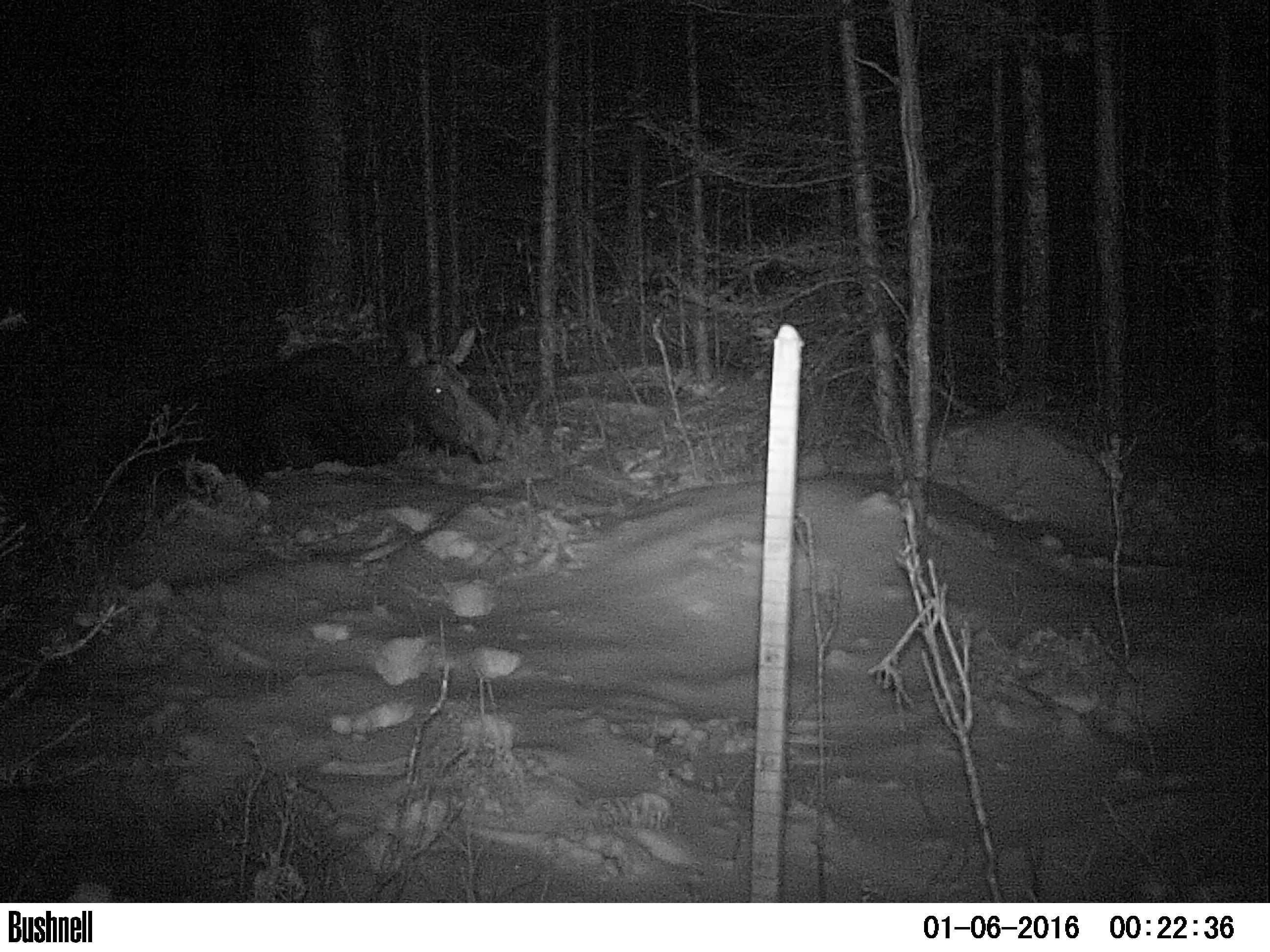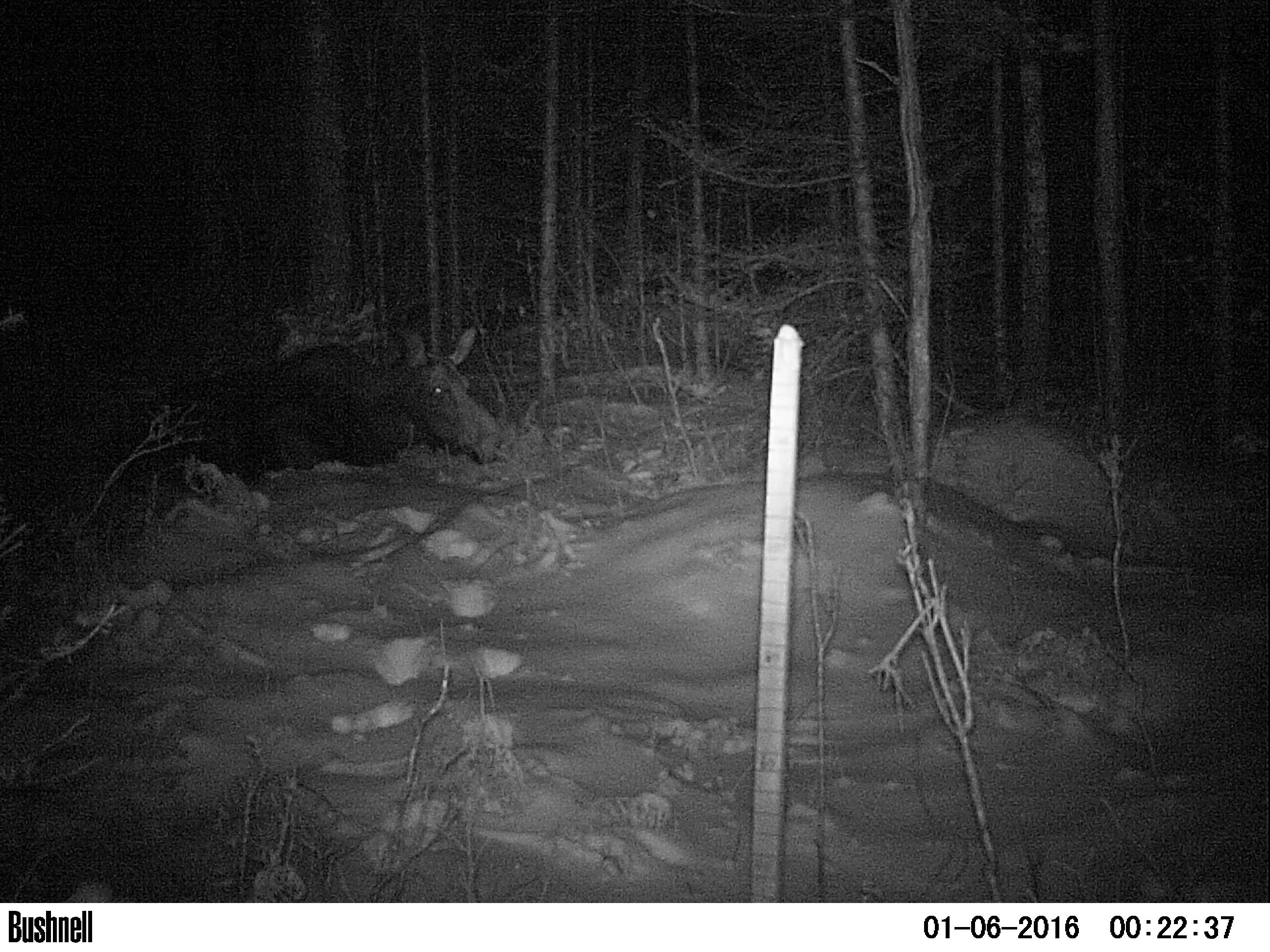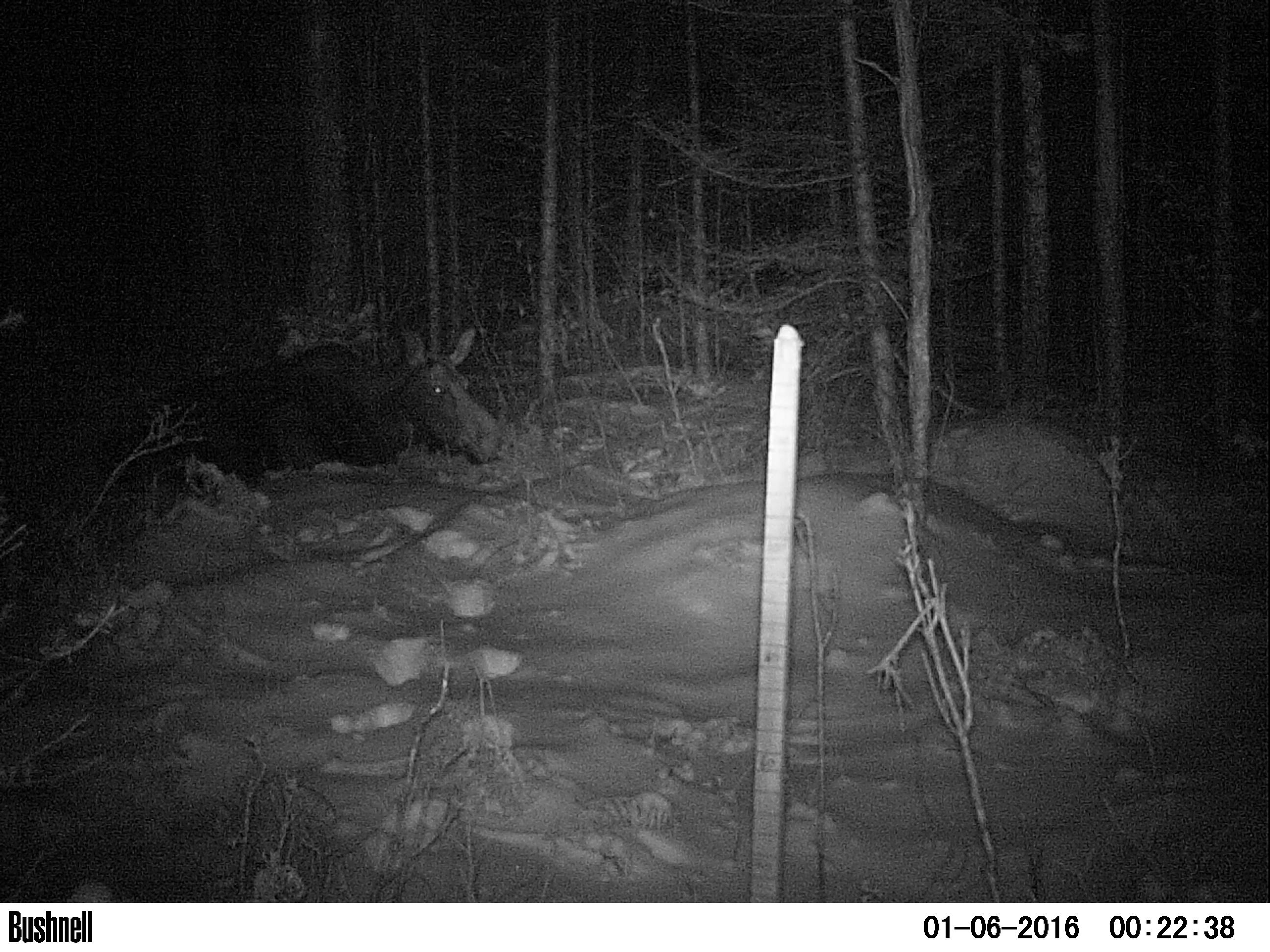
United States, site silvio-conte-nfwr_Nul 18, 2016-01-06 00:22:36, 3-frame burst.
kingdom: Animalia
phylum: Chordata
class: Mammalia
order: Artiodactyla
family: Cervidae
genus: Alces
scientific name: Alces alces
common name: moose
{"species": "moose (Alces alces)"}